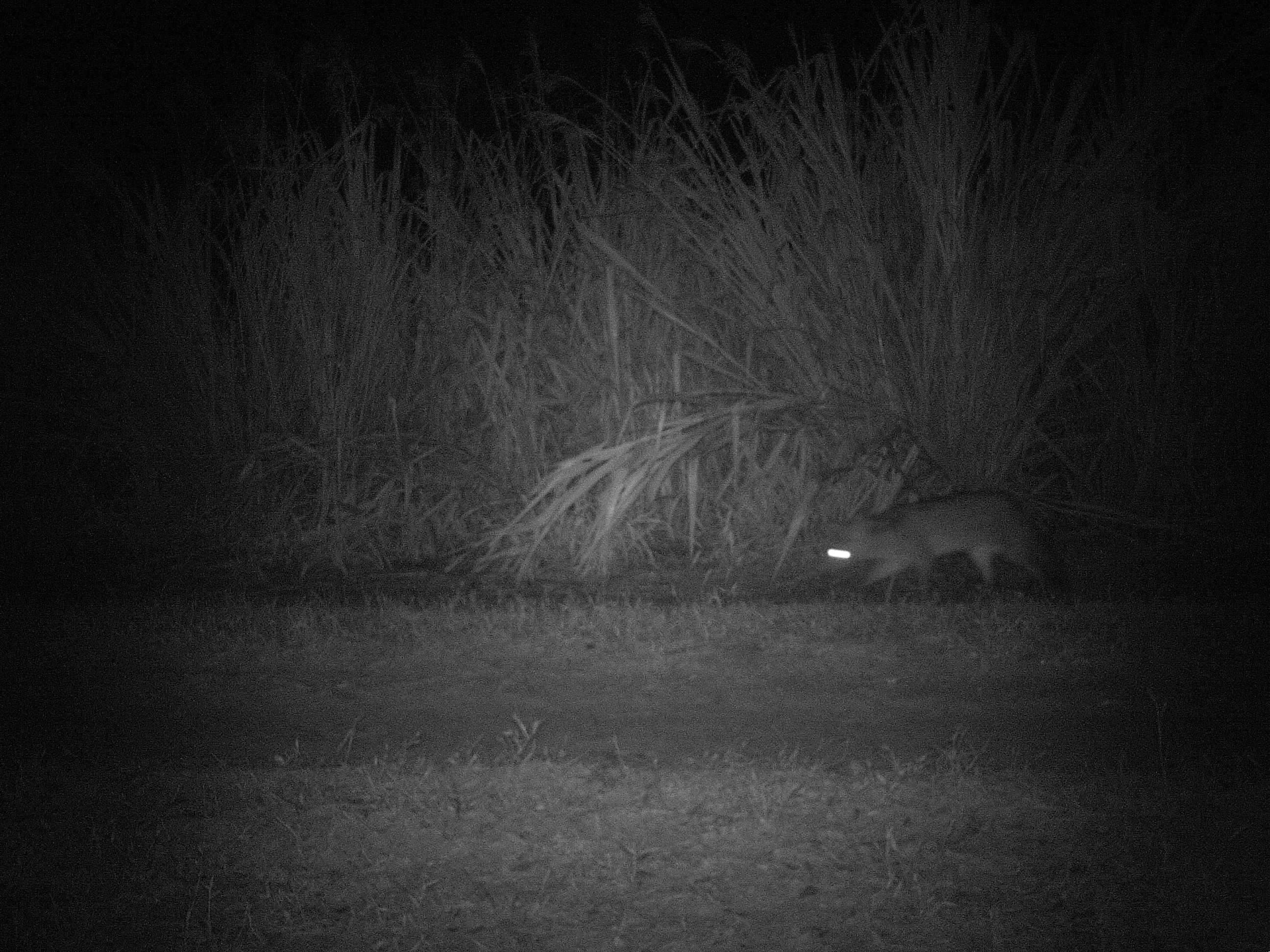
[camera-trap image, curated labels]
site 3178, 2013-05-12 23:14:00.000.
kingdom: Animalia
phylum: Chordata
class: Mammalia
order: Carnivora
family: Canidae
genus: Cerdocyon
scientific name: Cerdocyon thous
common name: crab-eating fox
Cerdocyon thous (crab-eating fox), count 1.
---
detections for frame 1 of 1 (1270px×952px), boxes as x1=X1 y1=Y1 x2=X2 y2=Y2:
cerdocyon thous: x1=817 y1=490 x2=1073 y2=599